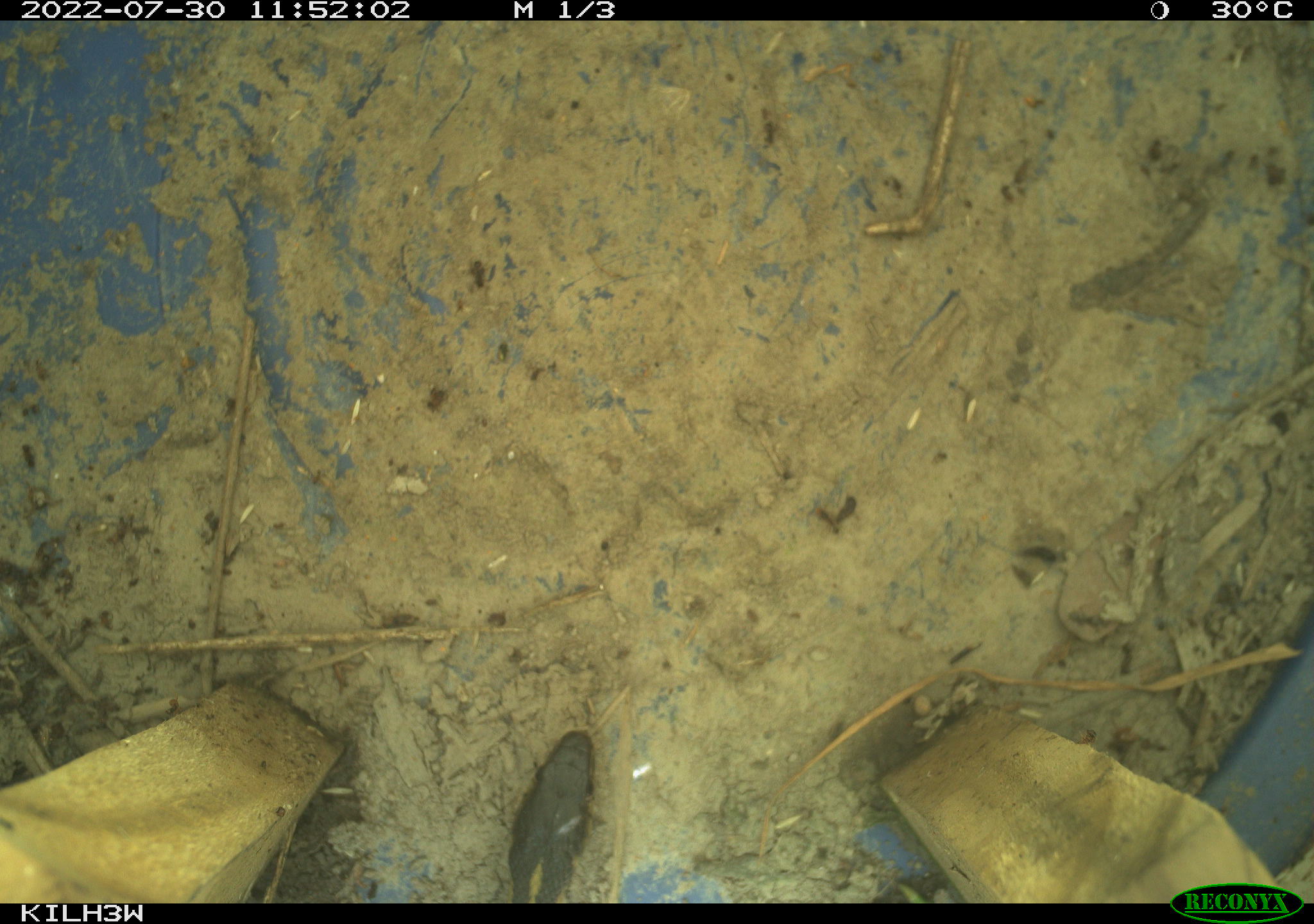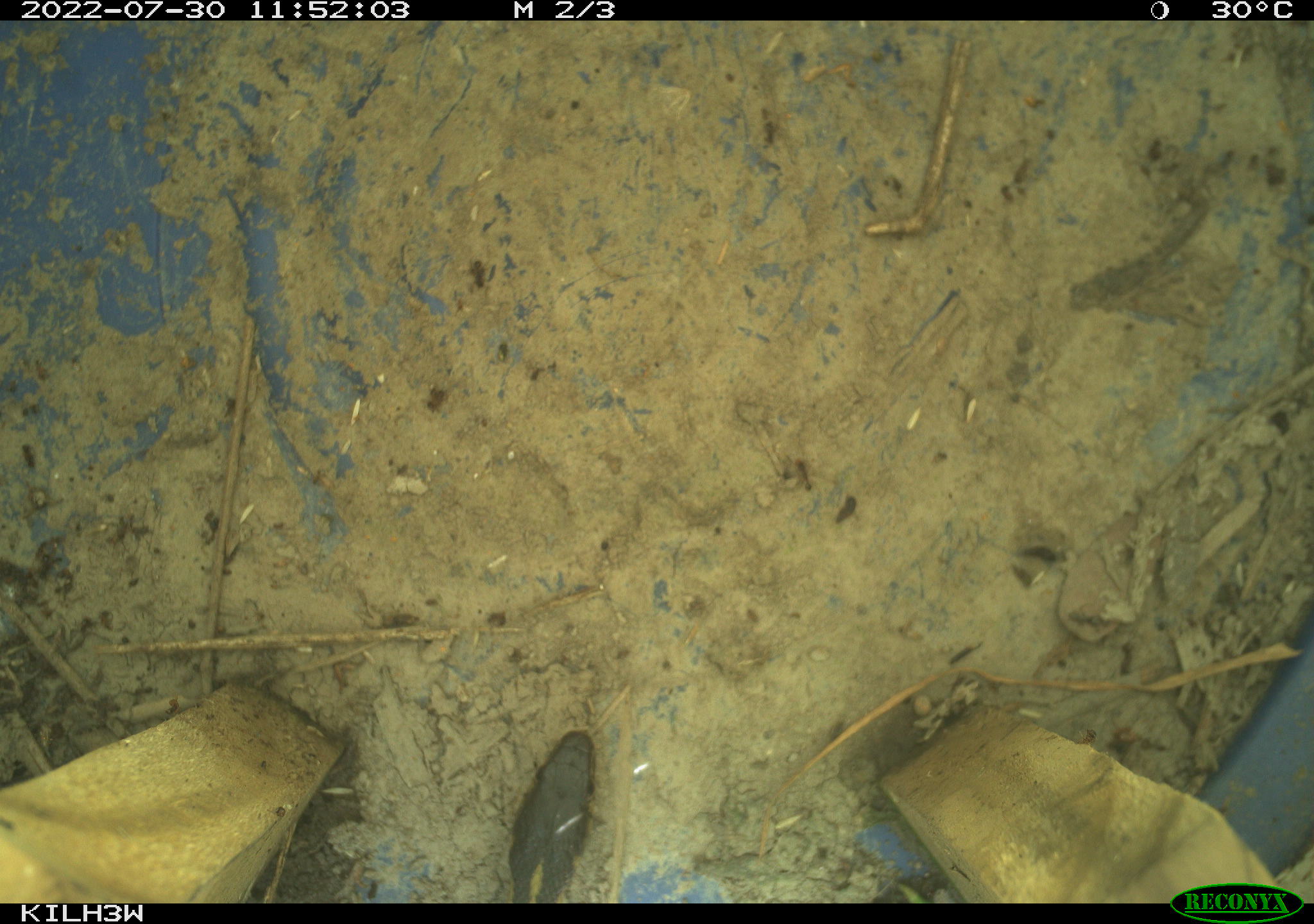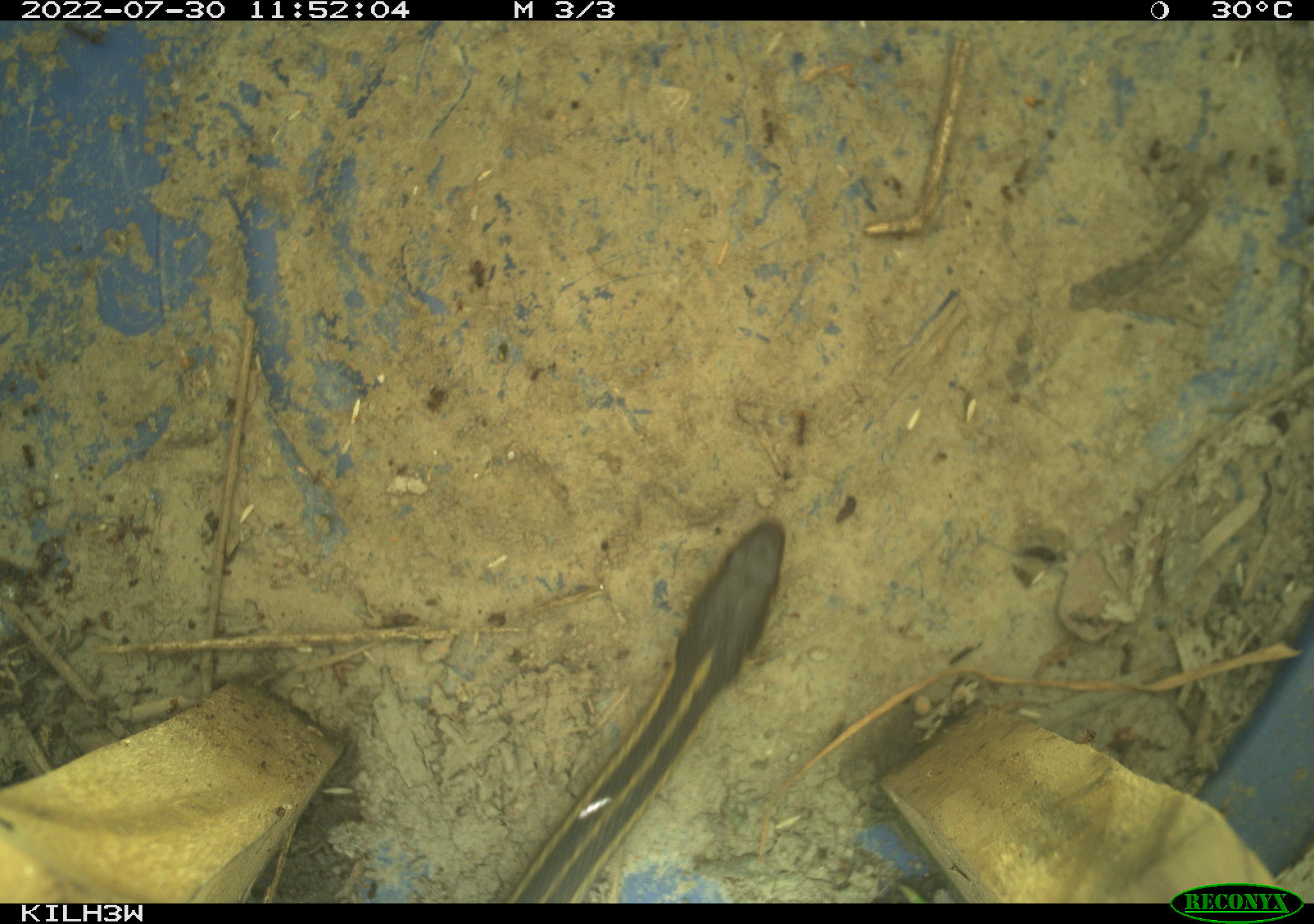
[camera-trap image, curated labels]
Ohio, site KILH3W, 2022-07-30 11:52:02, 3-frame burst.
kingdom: Animalia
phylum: Chordata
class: Reptilia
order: Squamata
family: Colubridae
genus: Thamnophis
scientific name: Thamnophis sirtalis sirtalis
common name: eastern gartersnake